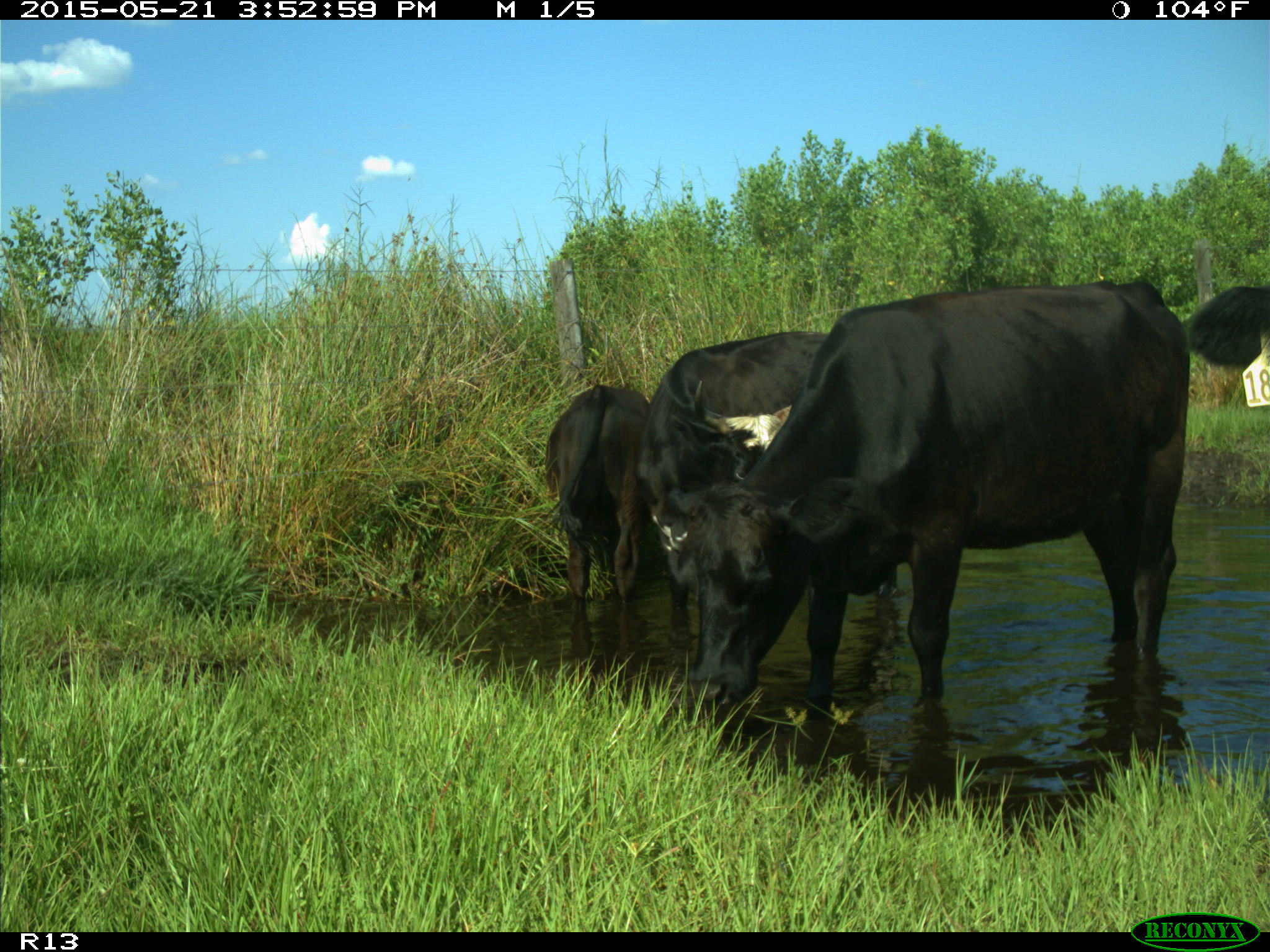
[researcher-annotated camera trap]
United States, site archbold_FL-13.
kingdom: Animalia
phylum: Chordata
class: Mammalia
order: Artiodactyla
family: Bovidae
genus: Bos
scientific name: Bos taurus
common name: domestic cow